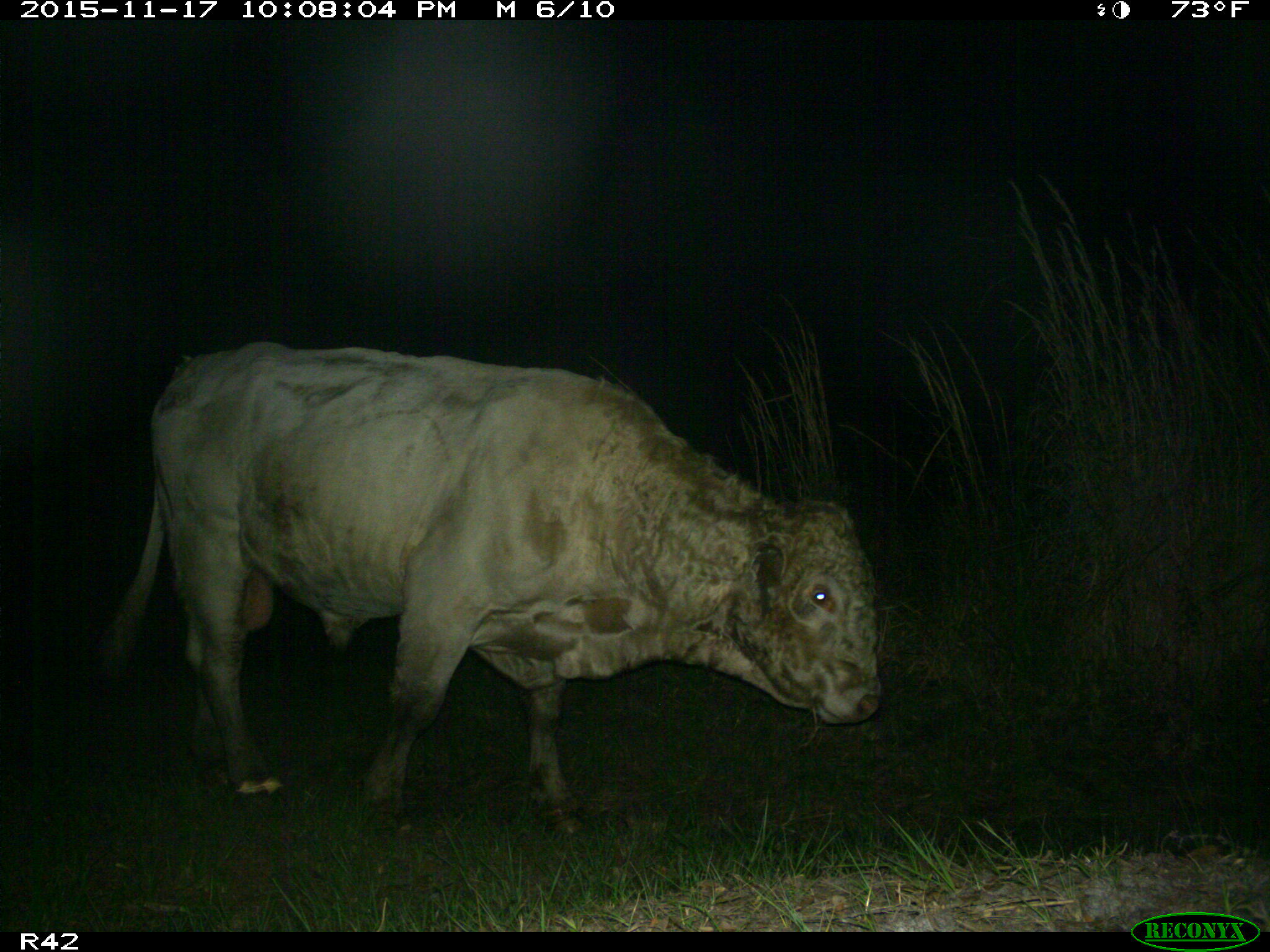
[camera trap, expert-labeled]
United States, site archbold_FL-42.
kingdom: Animalia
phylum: Chordata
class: Mammalia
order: Artiodactyla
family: Bovidae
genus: Bos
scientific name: Bos taurus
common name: domestic cow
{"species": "Bos taurus (domestic cow)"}